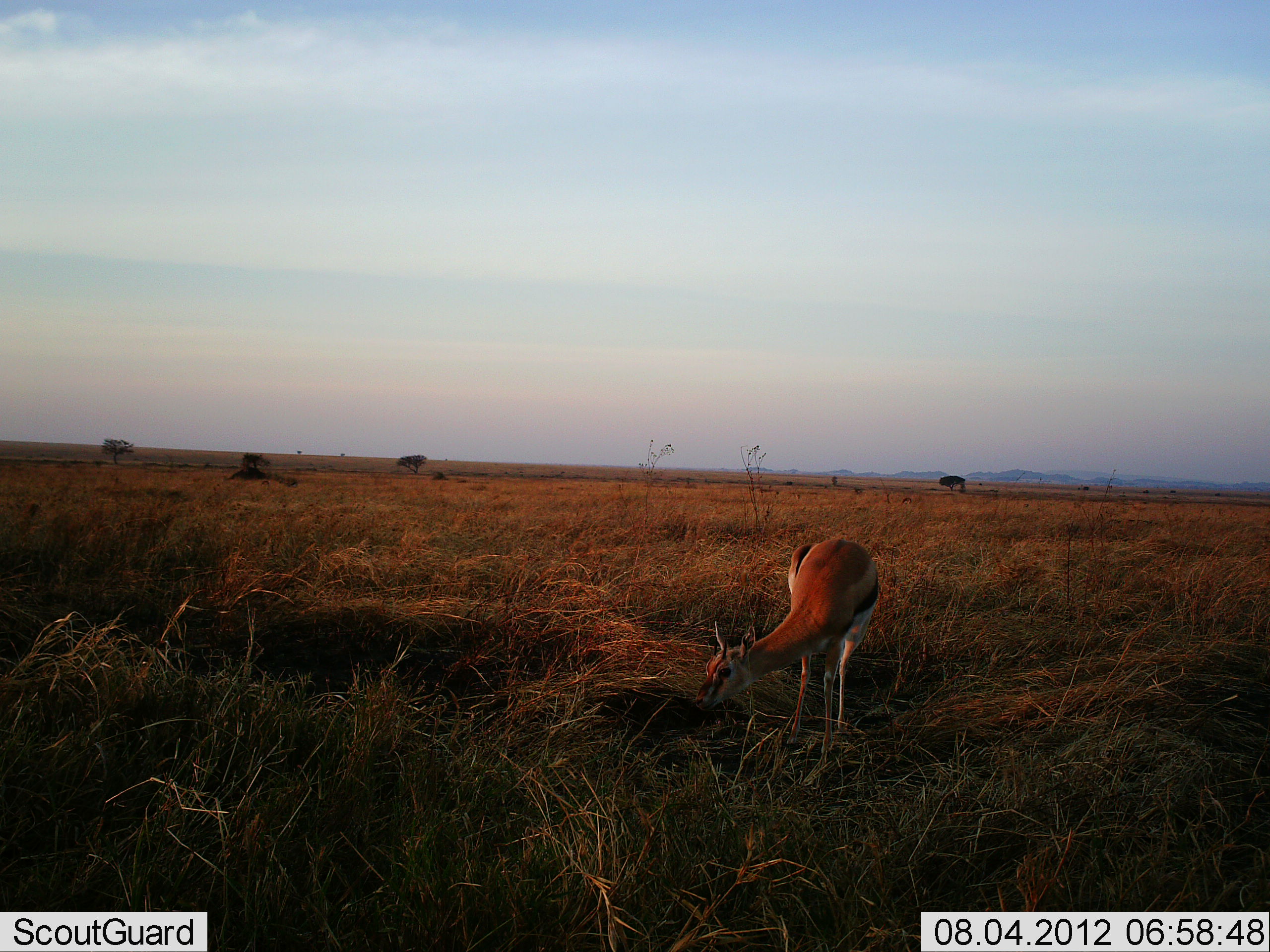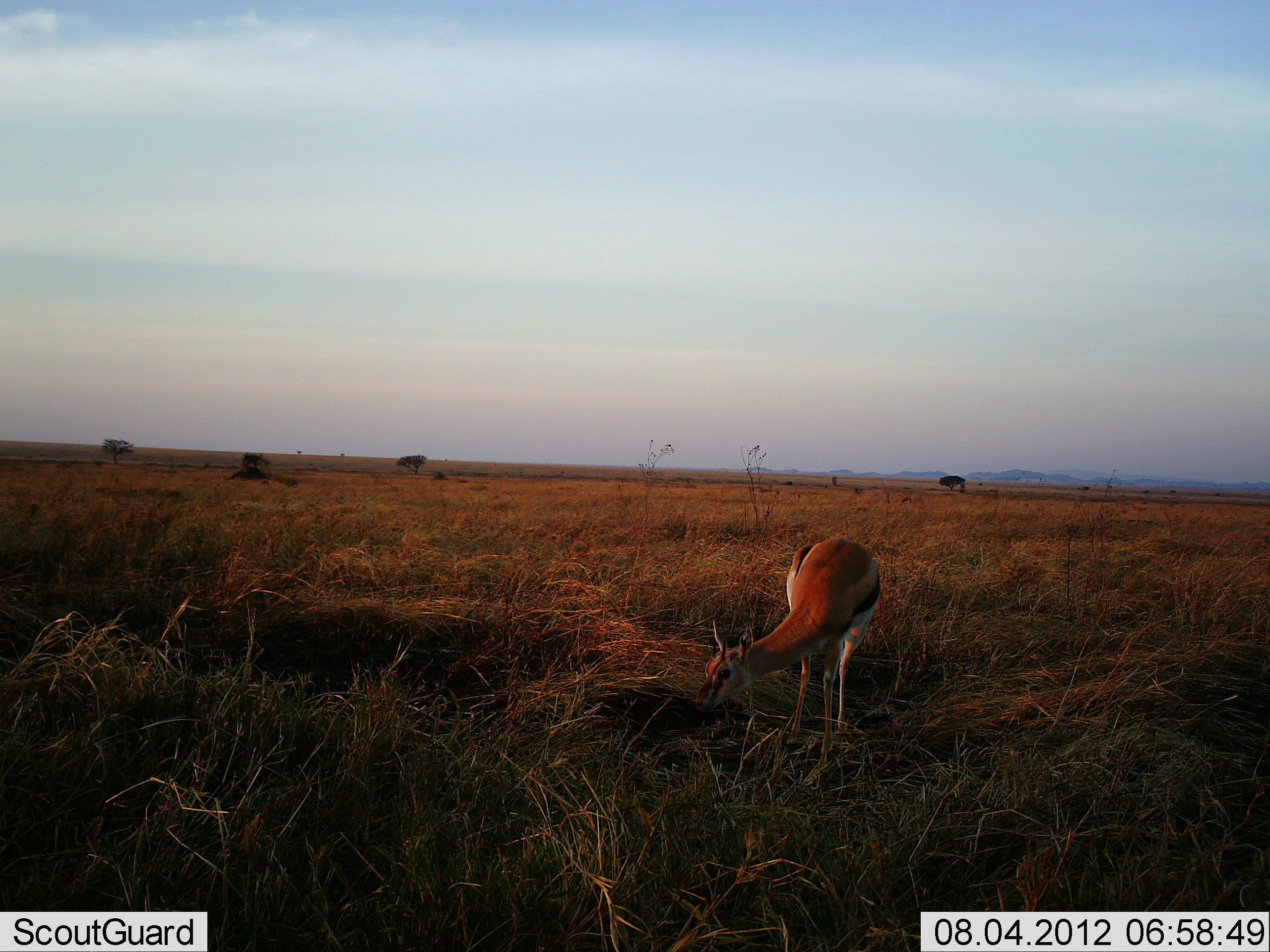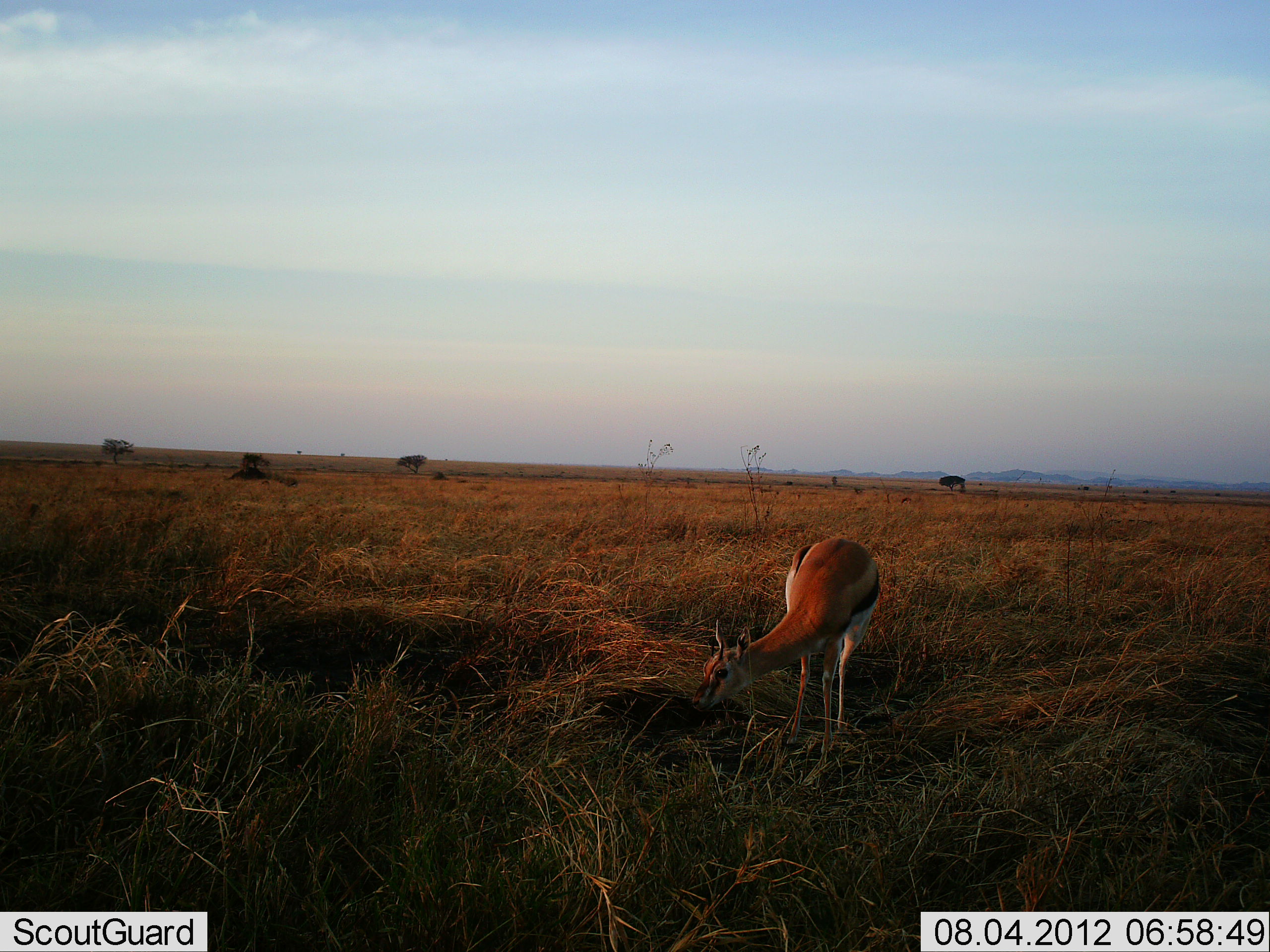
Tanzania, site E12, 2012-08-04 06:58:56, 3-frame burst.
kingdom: Animalia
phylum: Chordata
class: Mammalia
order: Artiodactyla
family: Bovidae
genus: Eudorcas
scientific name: Eudorcas thomsonii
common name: thomson's gazelle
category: gazellethomsons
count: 1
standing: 10%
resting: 0%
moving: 0%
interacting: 0%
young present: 0%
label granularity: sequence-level